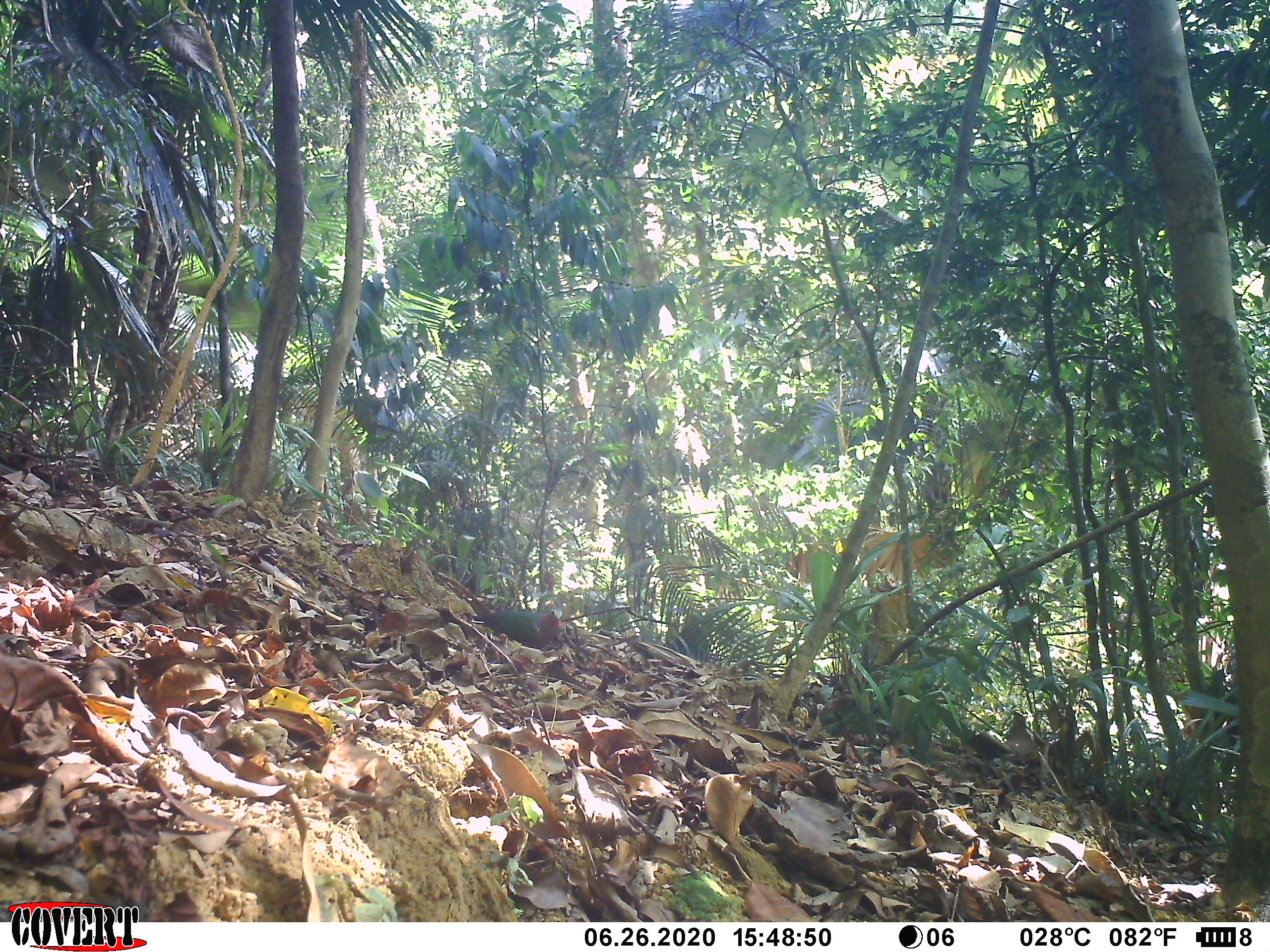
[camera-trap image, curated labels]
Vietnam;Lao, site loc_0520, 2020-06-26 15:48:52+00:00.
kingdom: Animalia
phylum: Chordata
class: Aves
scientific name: Aves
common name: bird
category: unidentified bird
Unidentified bird (bird) (Aves). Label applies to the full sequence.